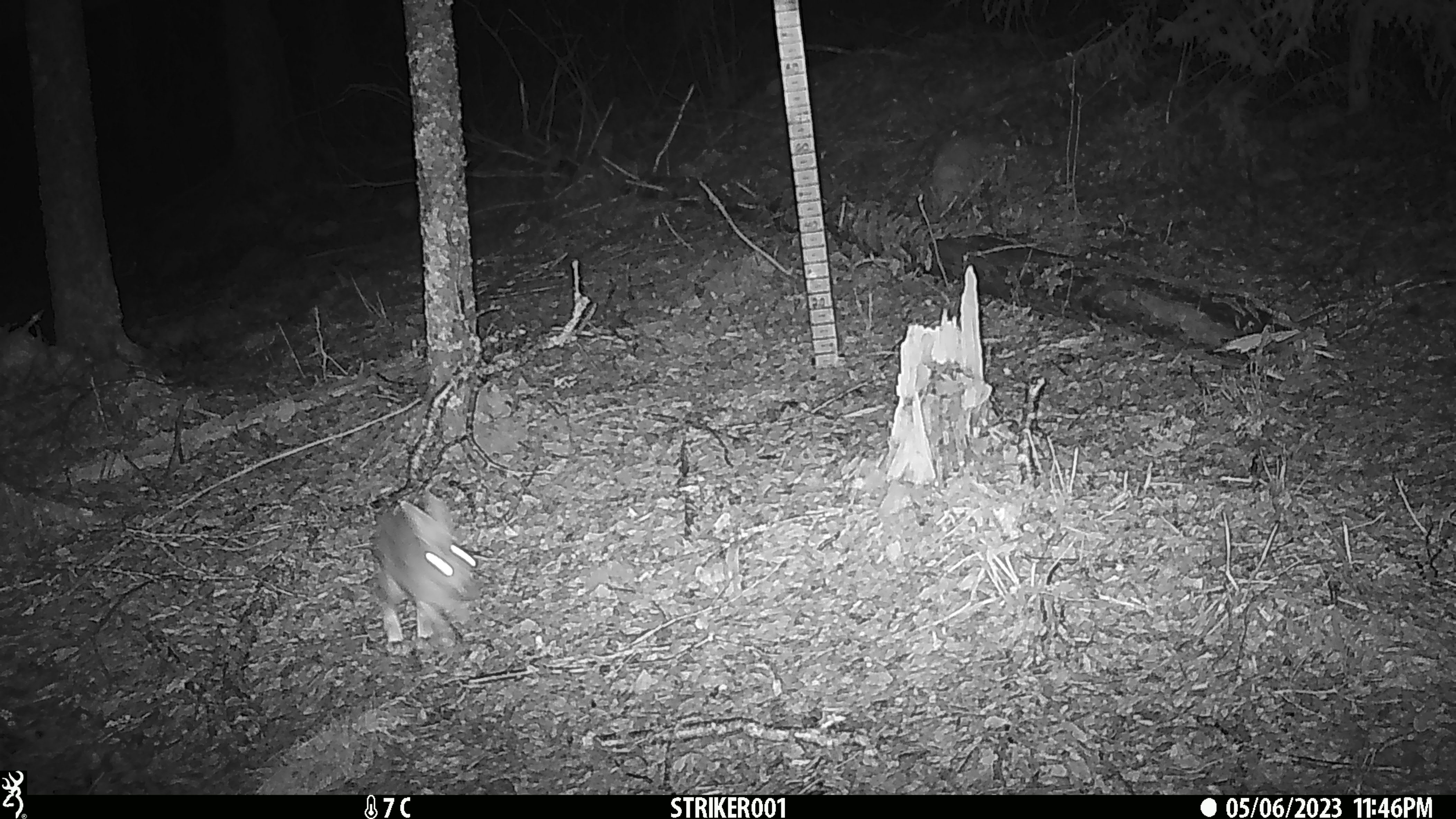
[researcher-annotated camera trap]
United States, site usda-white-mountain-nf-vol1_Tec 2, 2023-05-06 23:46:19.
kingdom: Animalia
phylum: Chordata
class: Mammalia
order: Lagomorpha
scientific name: Lagomorpha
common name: rabbit or hare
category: rabbit or hare sp.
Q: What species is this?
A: Rabbit or hare sp. (rabbit or hare) (Lagomorpha).